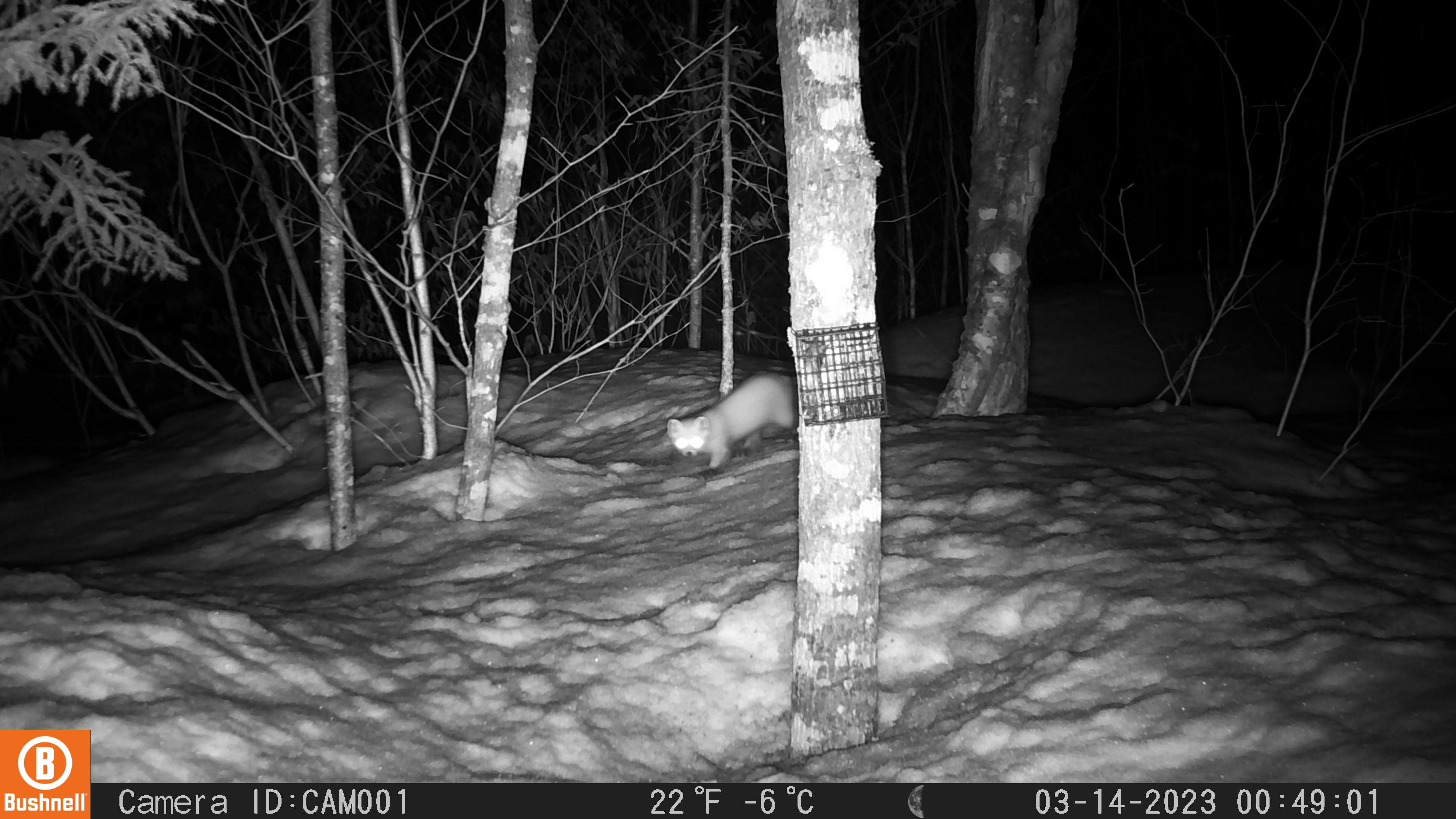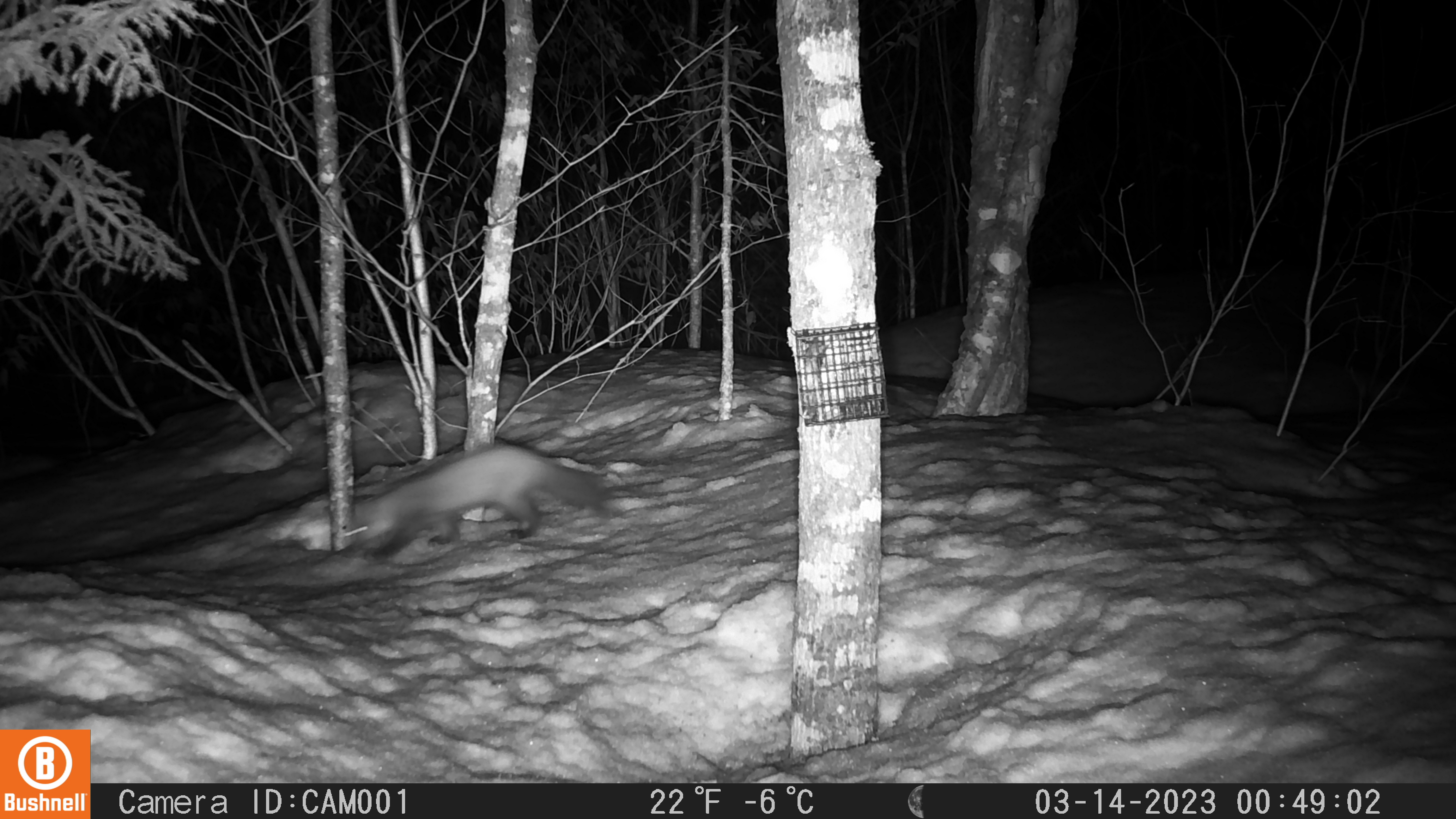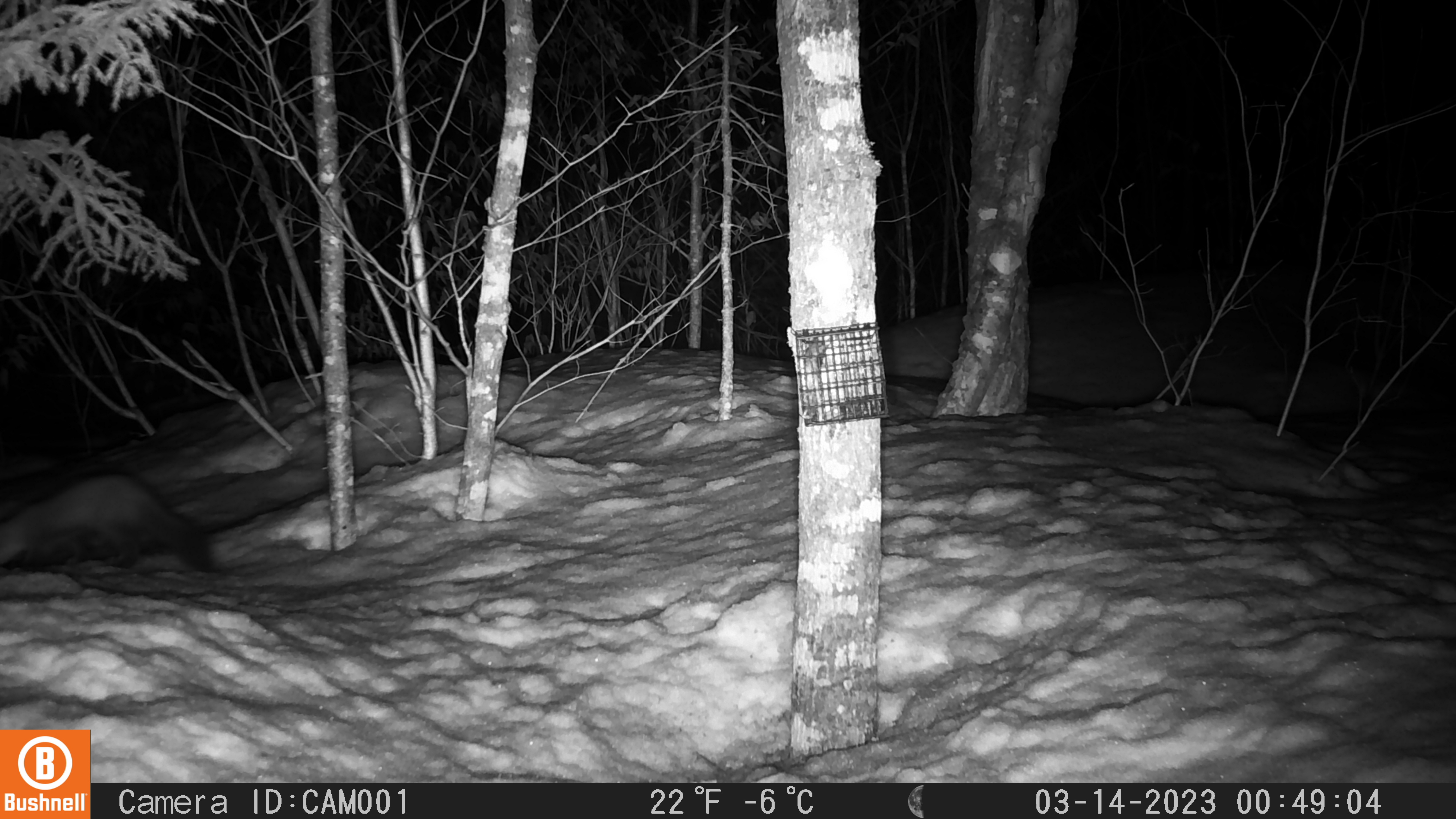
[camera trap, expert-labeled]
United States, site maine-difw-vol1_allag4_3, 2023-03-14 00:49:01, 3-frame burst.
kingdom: Animalia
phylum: Chordata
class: Mammalia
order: Carnivora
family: Mustelidae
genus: Martes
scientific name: Martes americana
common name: american marten